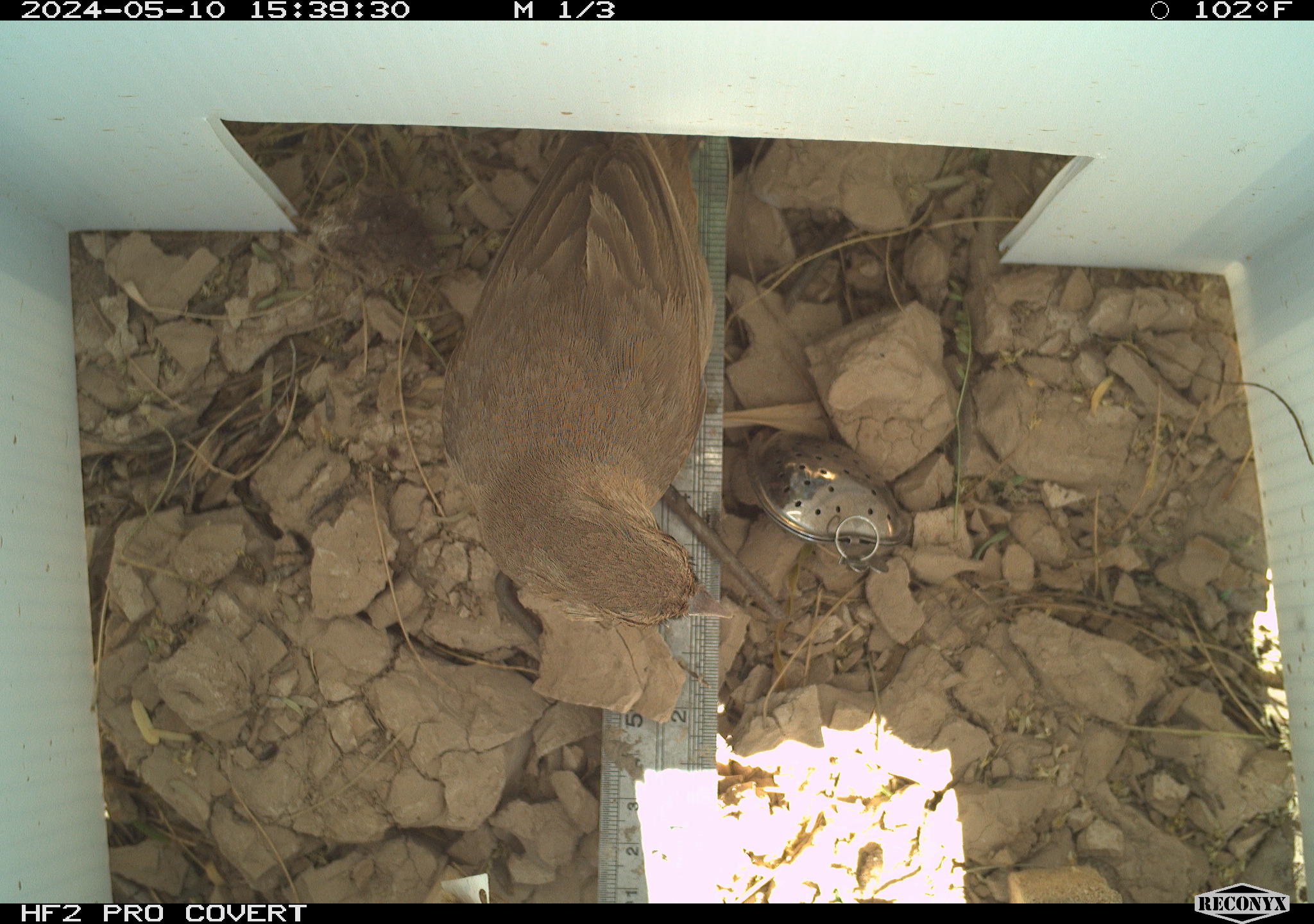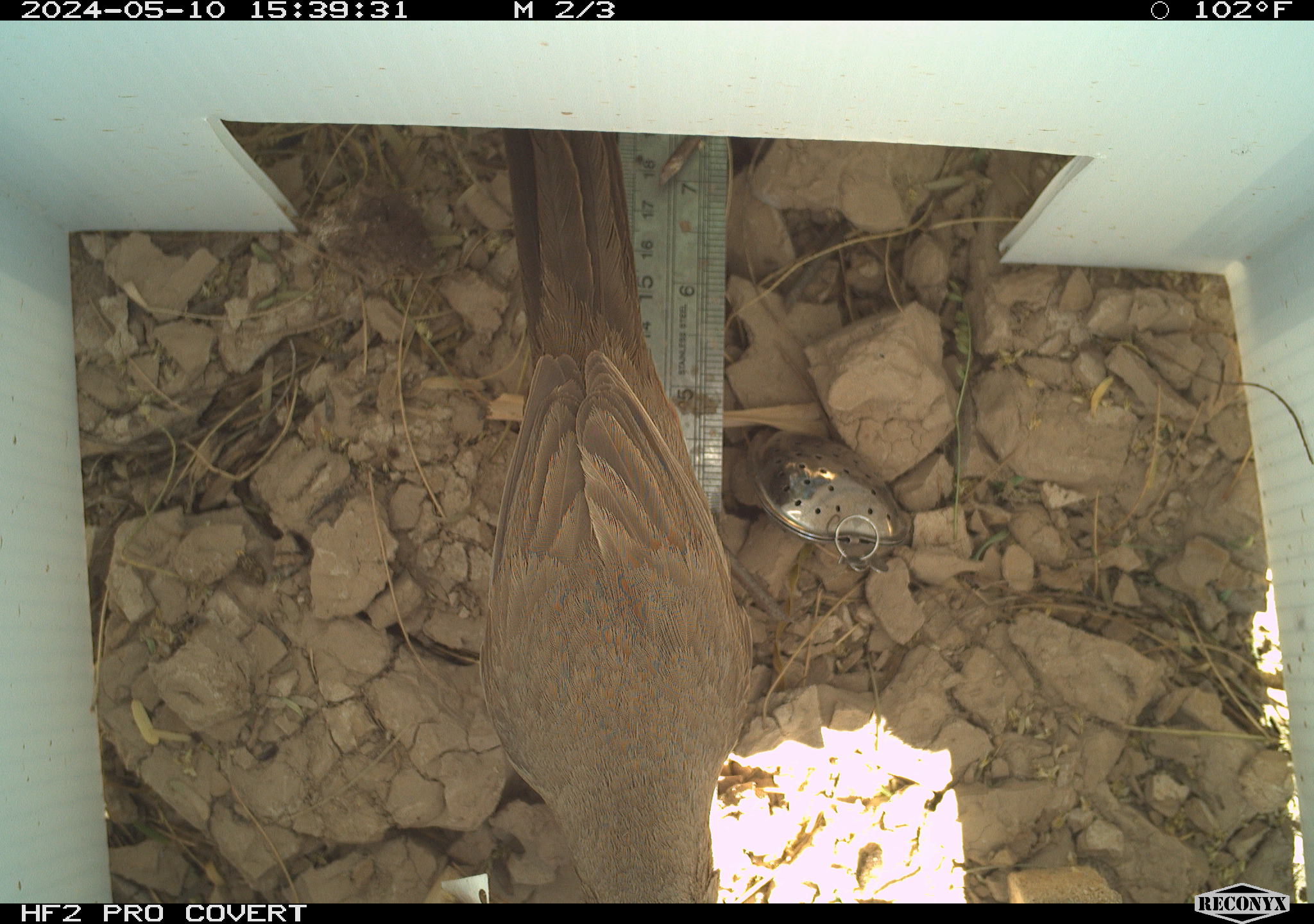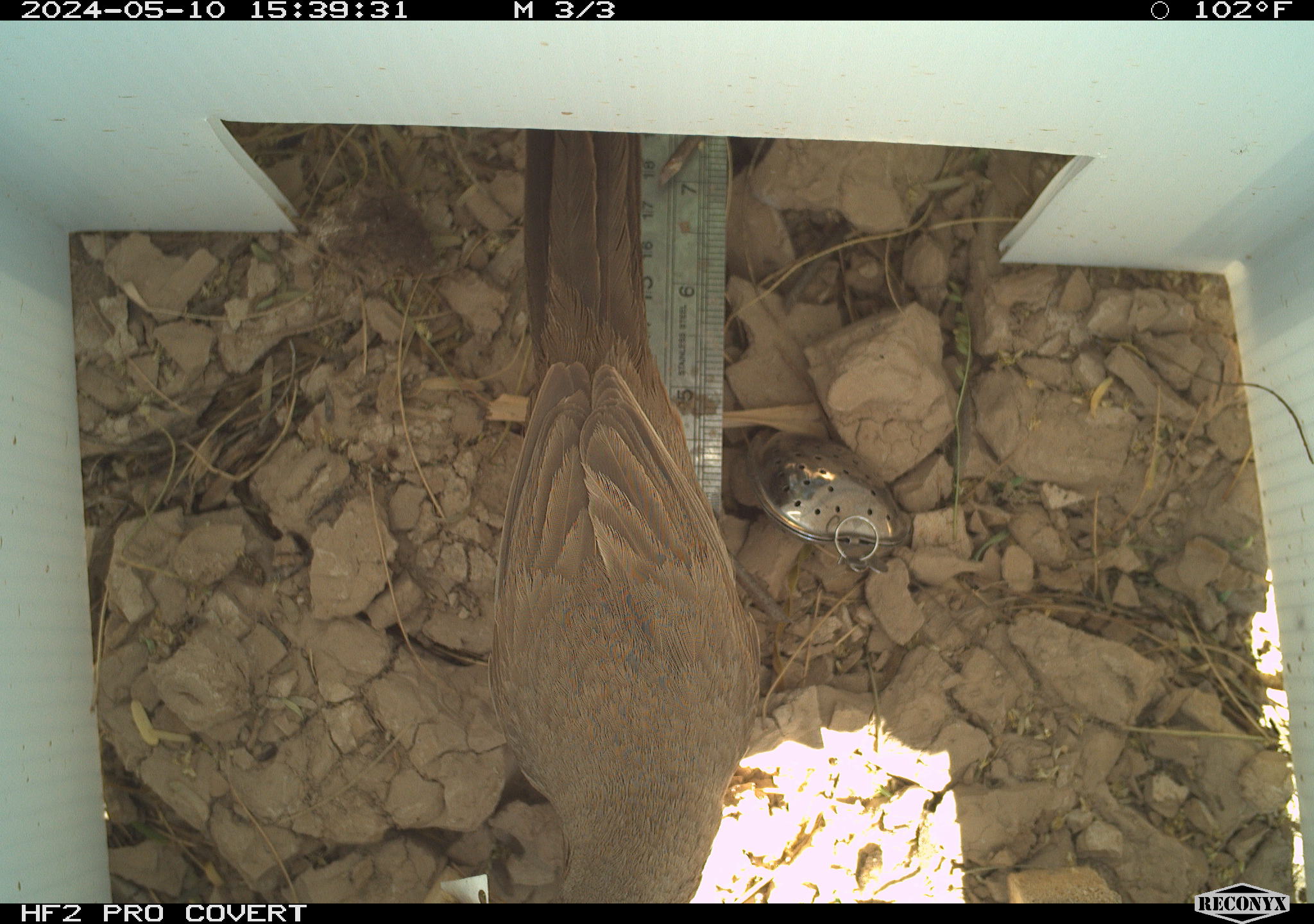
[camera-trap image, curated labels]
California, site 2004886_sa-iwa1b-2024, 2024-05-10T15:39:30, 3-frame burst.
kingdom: Animalia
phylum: Chordata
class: Aves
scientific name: Aves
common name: bird